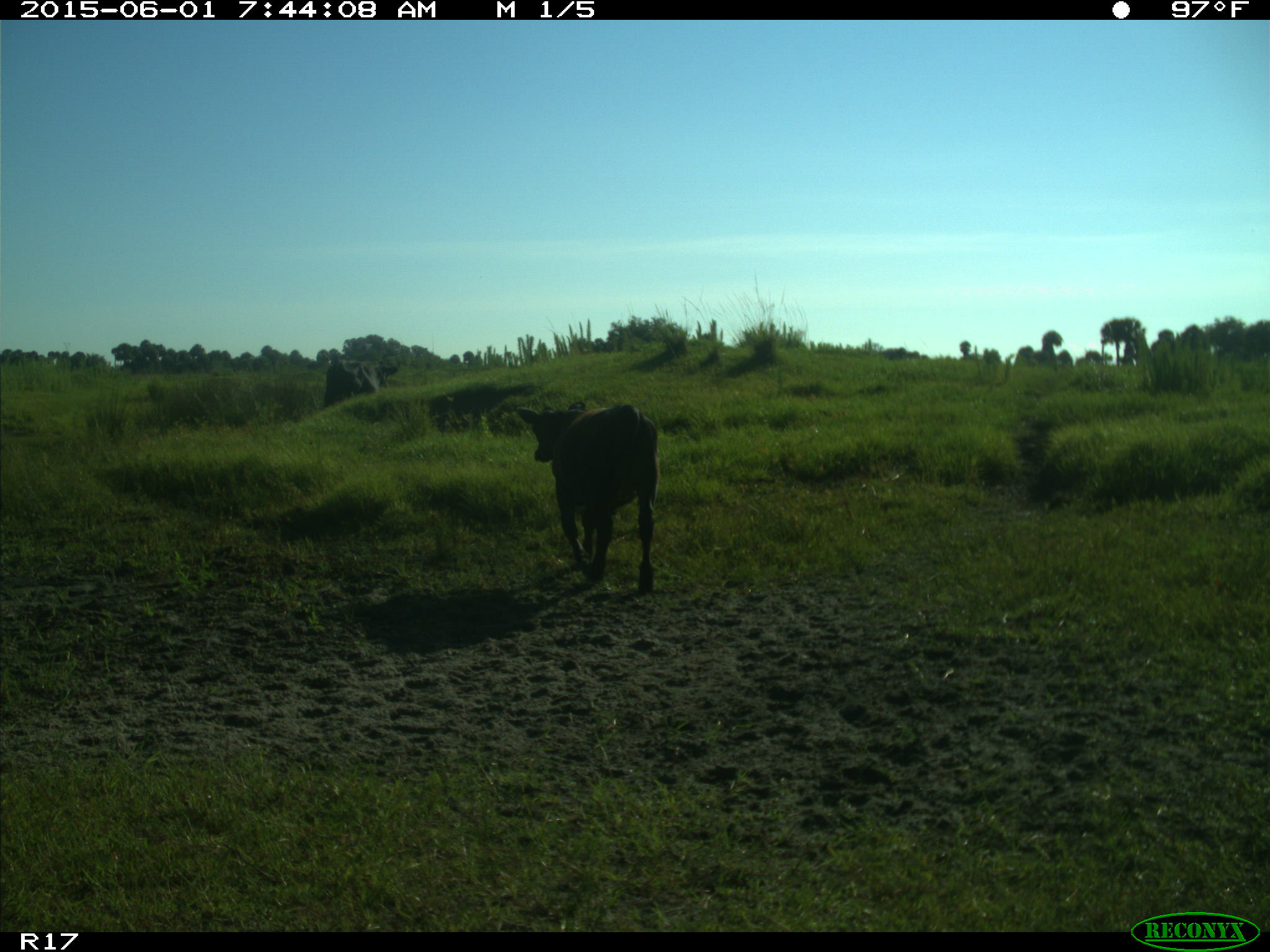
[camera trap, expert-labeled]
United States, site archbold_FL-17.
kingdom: Animalia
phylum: Chordata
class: Mammalia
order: Artiodactyla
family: Bovidae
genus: Bos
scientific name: Bos taurus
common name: domestic cow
Bos taurus (domestic cow).